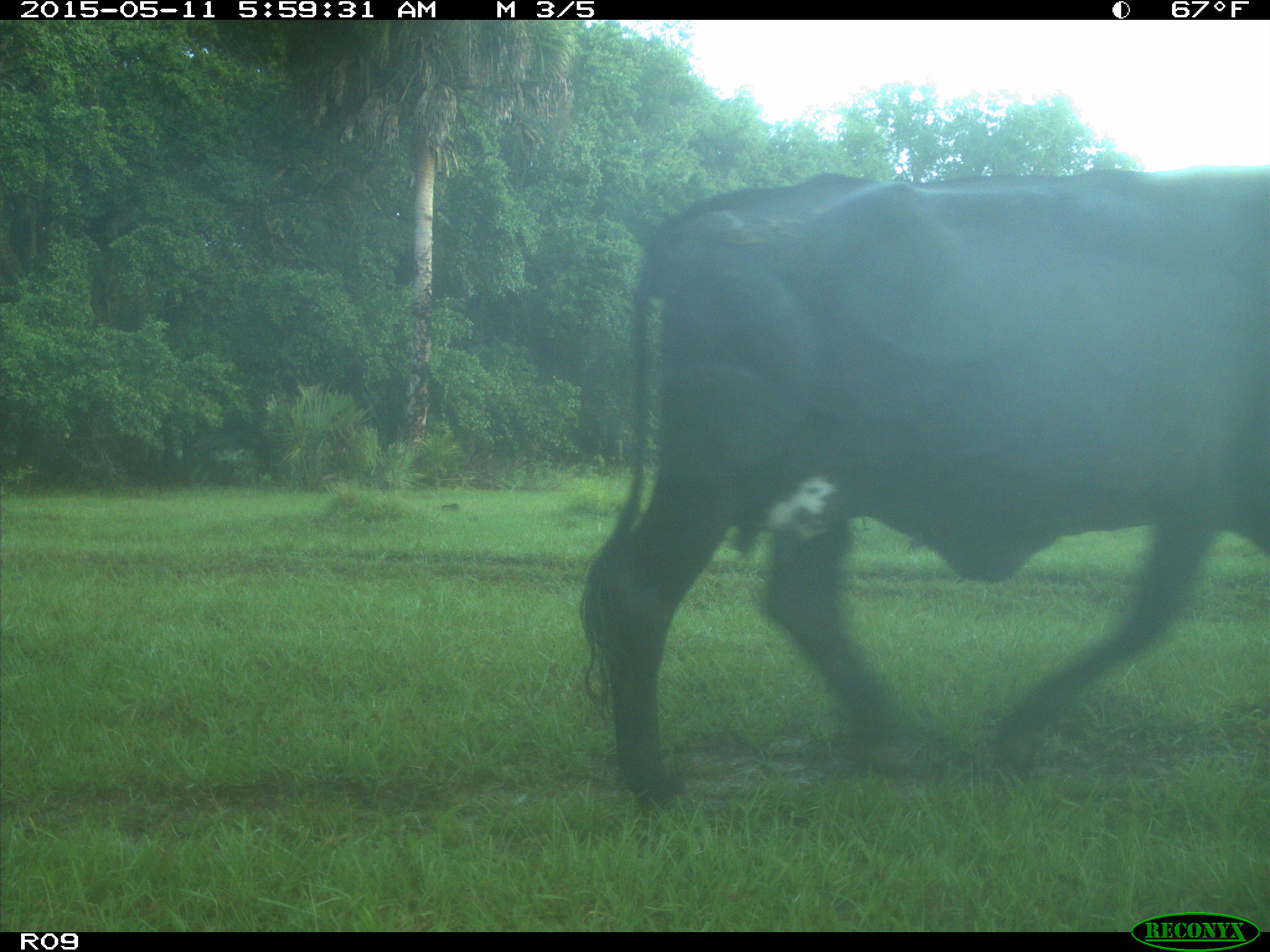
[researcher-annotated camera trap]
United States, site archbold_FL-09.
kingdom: Animalia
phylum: Chordata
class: Mammalia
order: Artiodactyla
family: Bovidae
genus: Bos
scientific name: Bos taurus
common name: domestic cow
Bos taurus (domestic cow).